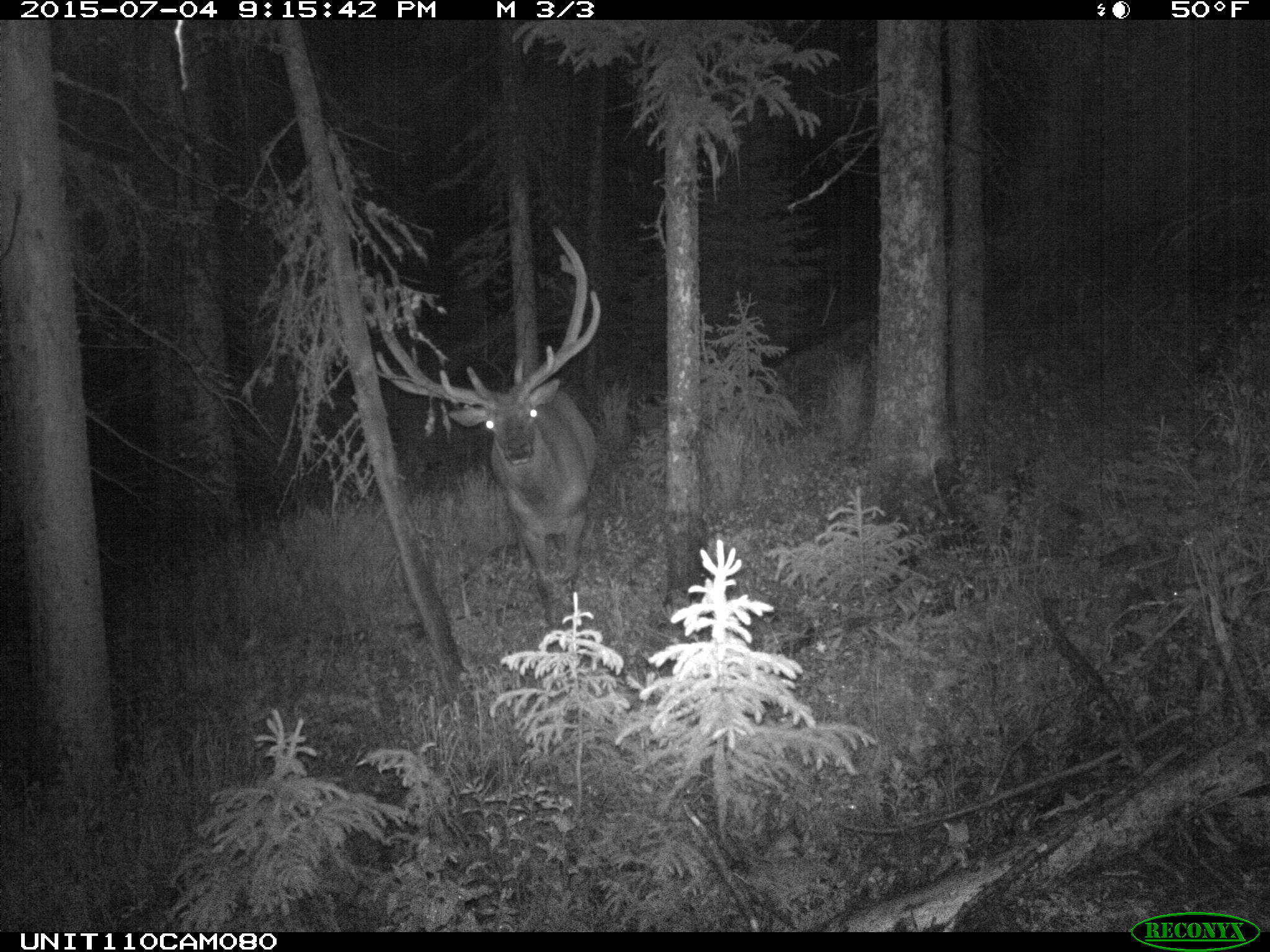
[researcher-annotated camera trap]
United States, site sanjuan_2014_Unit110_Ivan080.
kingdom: Animalia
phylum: Chordata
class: Mammalia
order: Artiodactyla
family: Cervidae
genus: Cervus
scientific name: Cervus elaphus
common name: red deer